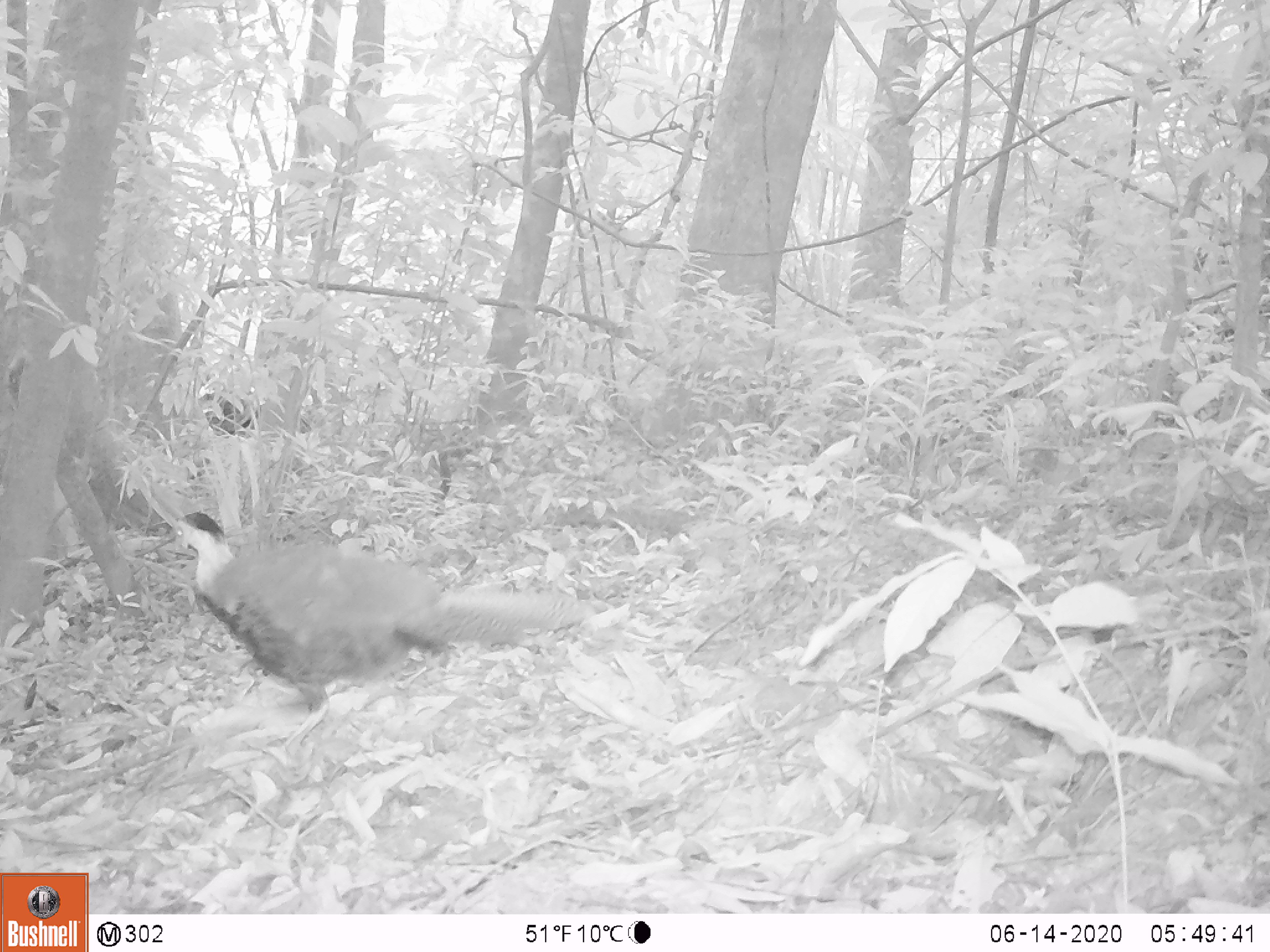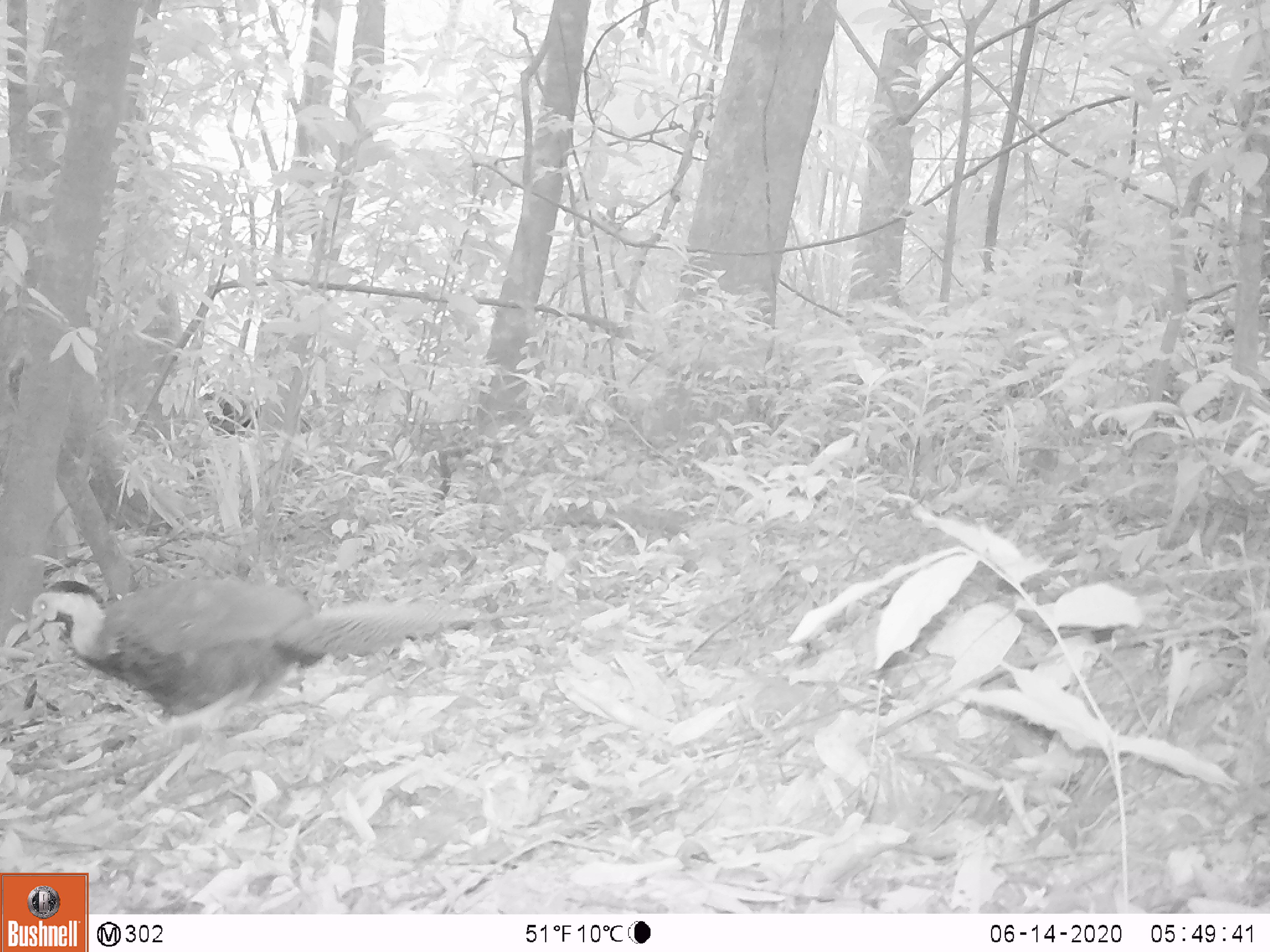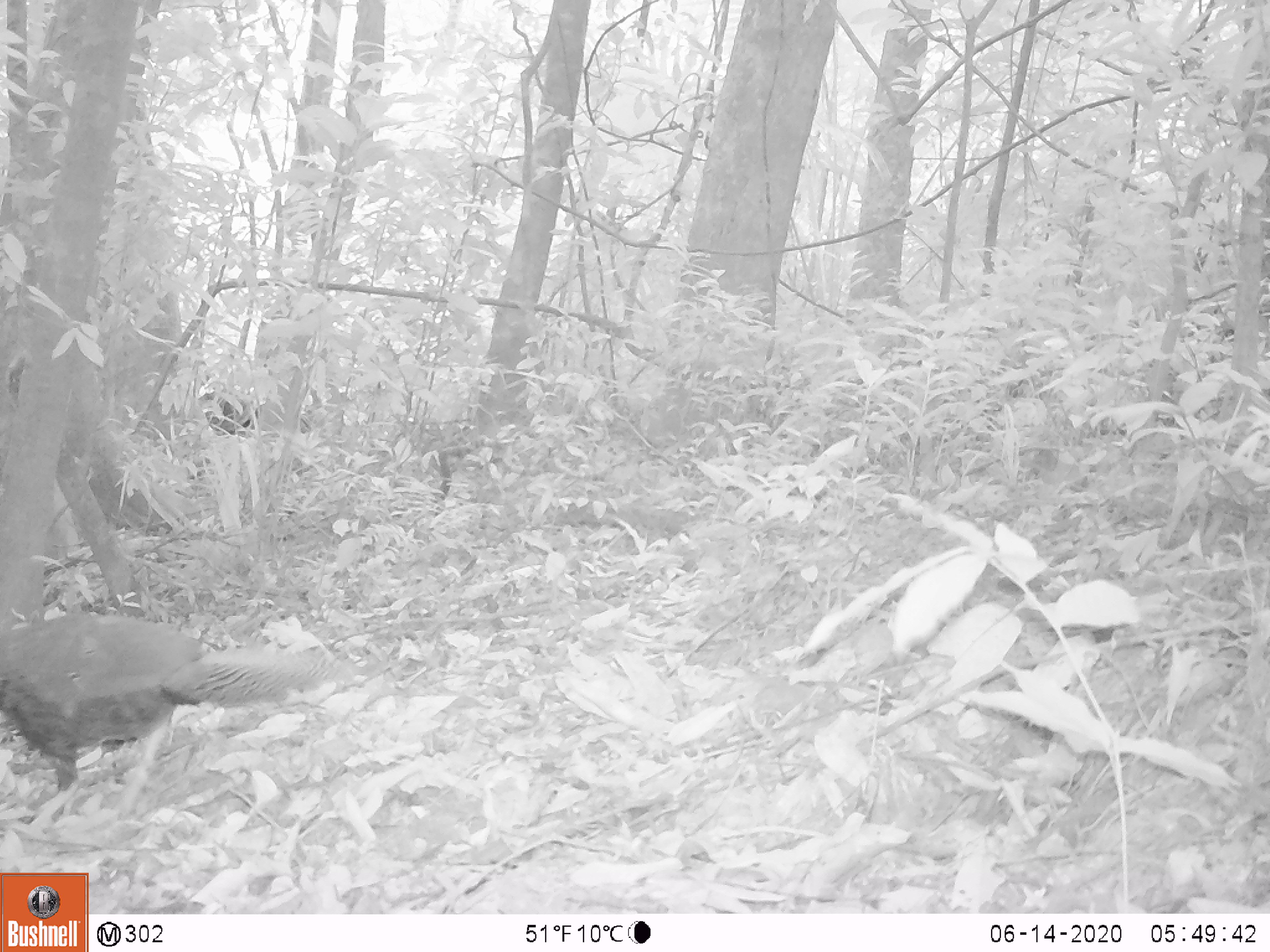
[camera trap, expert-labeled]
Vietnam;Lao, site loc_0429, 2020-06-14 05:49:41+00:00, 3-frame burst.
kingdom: Animalia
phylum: Chordata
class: Aves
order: Galliformes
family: Phasianidae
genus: Lophura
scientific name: Lophura nycthemera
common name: silver pheasant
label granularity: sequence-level